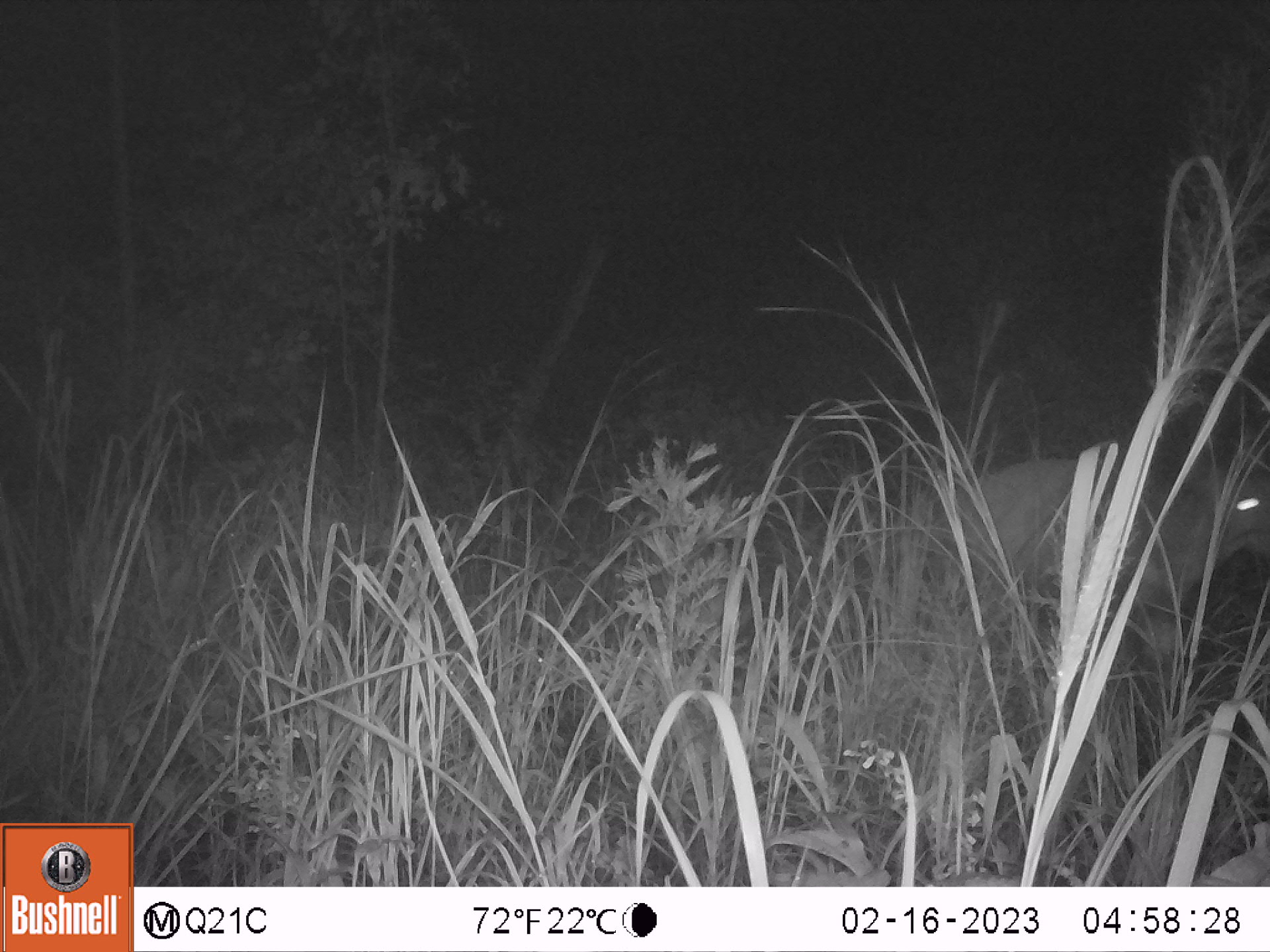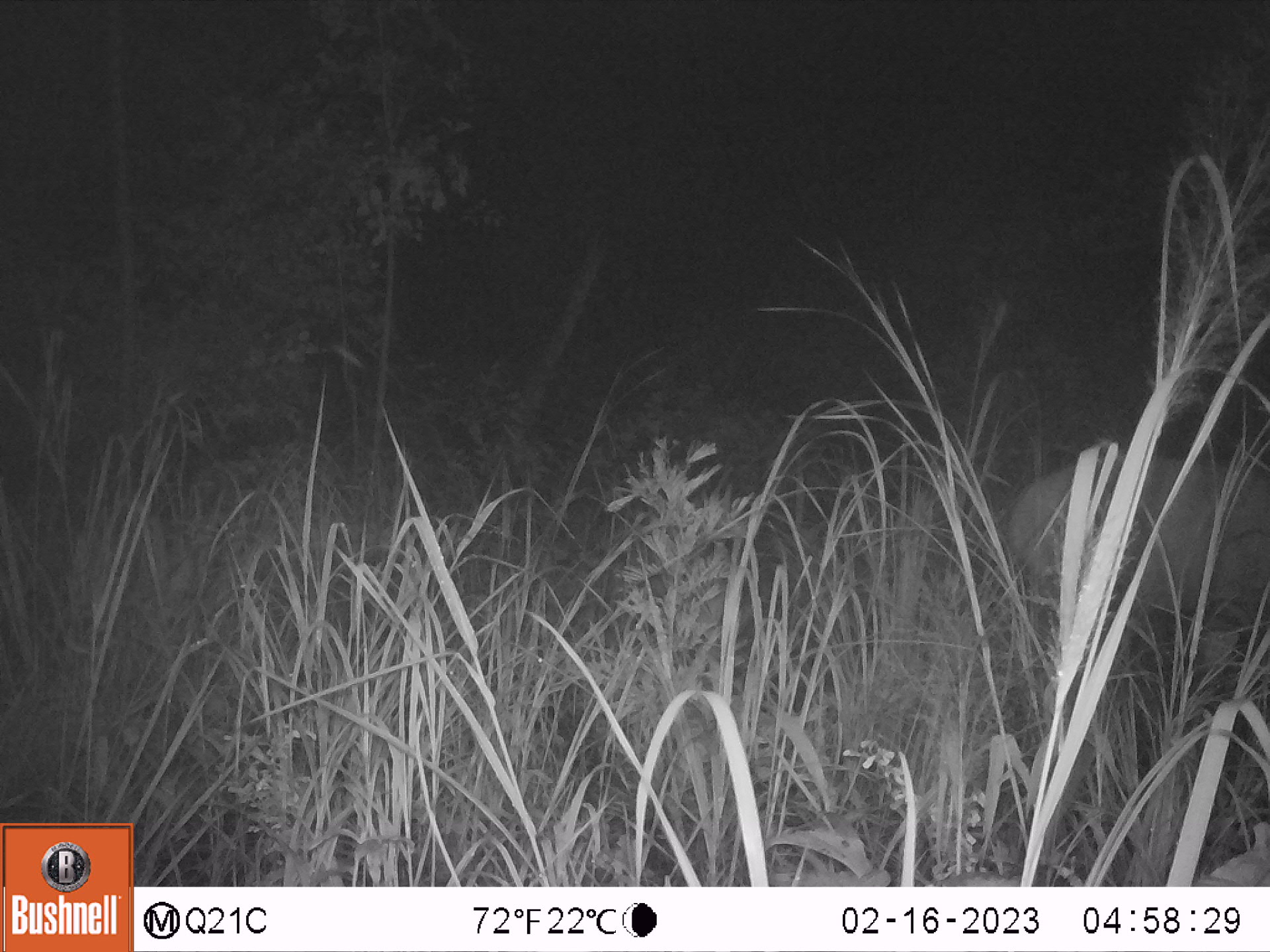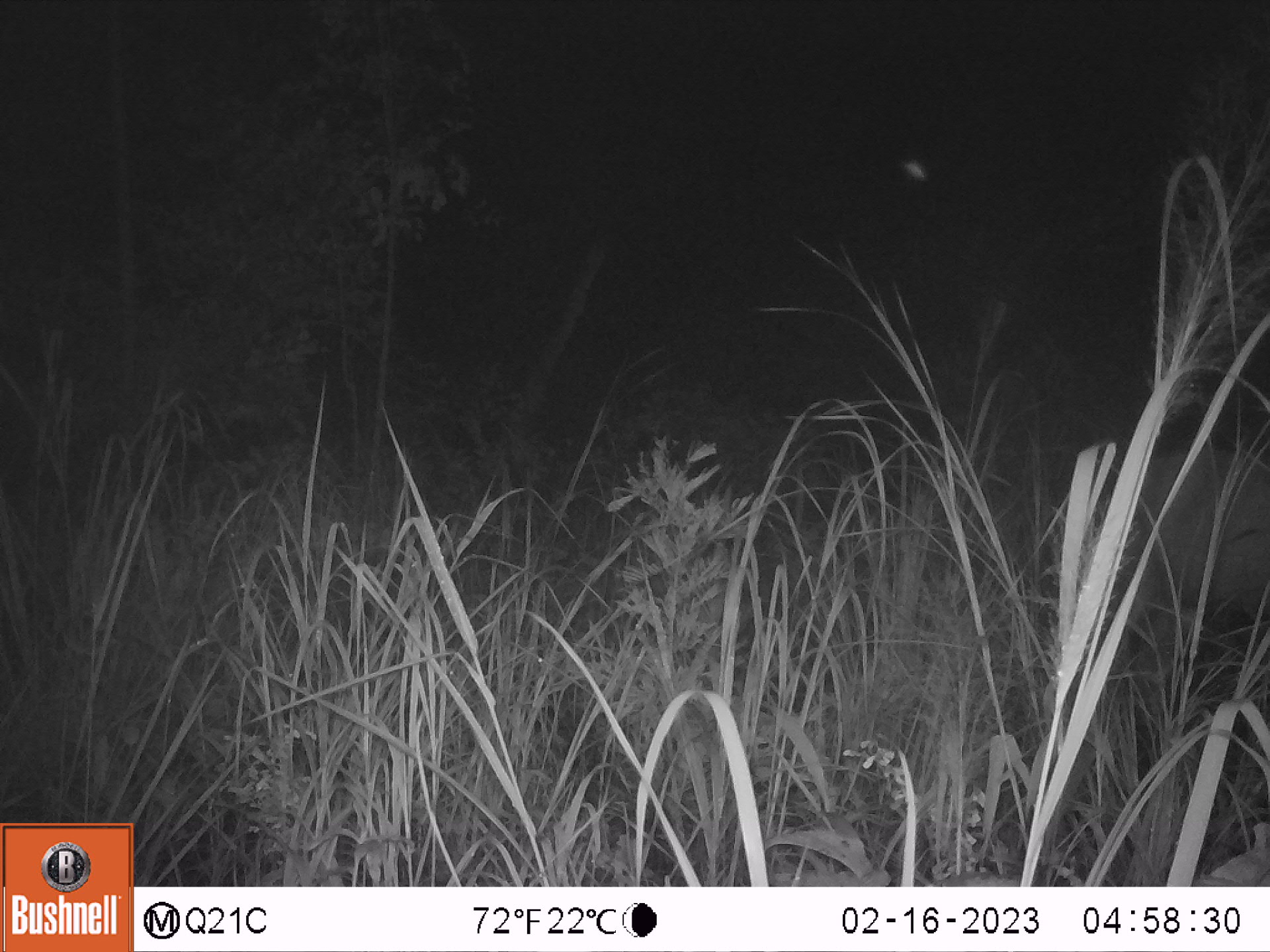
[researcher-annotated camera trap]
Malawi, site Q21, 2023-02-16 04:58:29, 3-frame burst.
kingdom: Animalia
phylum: Chordata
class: Mammalia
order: Artiodactyla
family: Bovidae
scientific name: Antilopinae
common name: small antelope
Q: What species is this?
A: Small antelope (Antilopinae).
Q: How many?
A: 1.